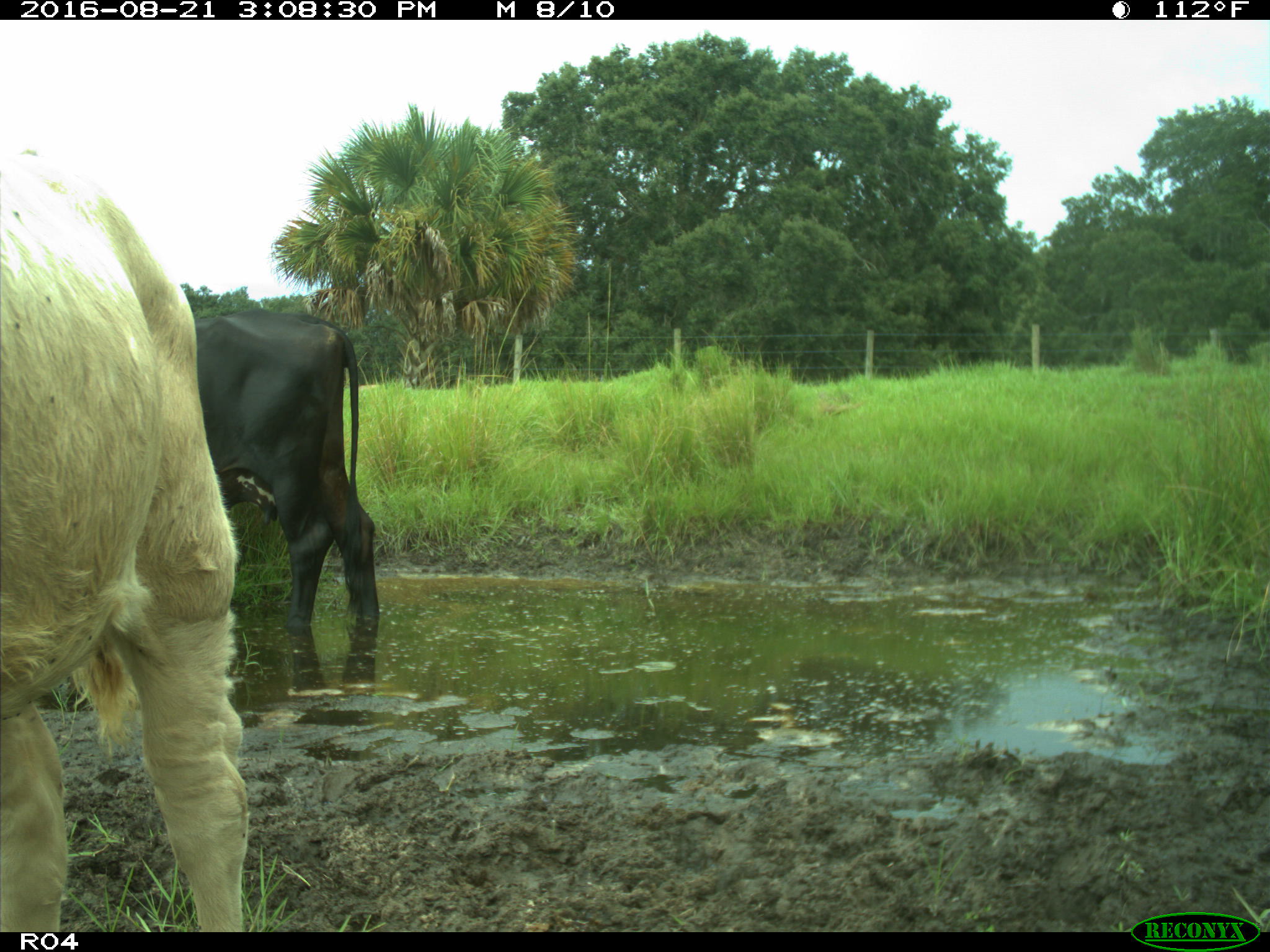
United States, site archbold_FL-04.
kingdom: Animalia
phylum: Chordata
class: Mammalia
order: Artiodactyla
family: Bovidae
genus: Bos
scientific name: Bos taurus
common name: domestic cow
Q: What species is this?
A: Bos taurus (domestic cow).